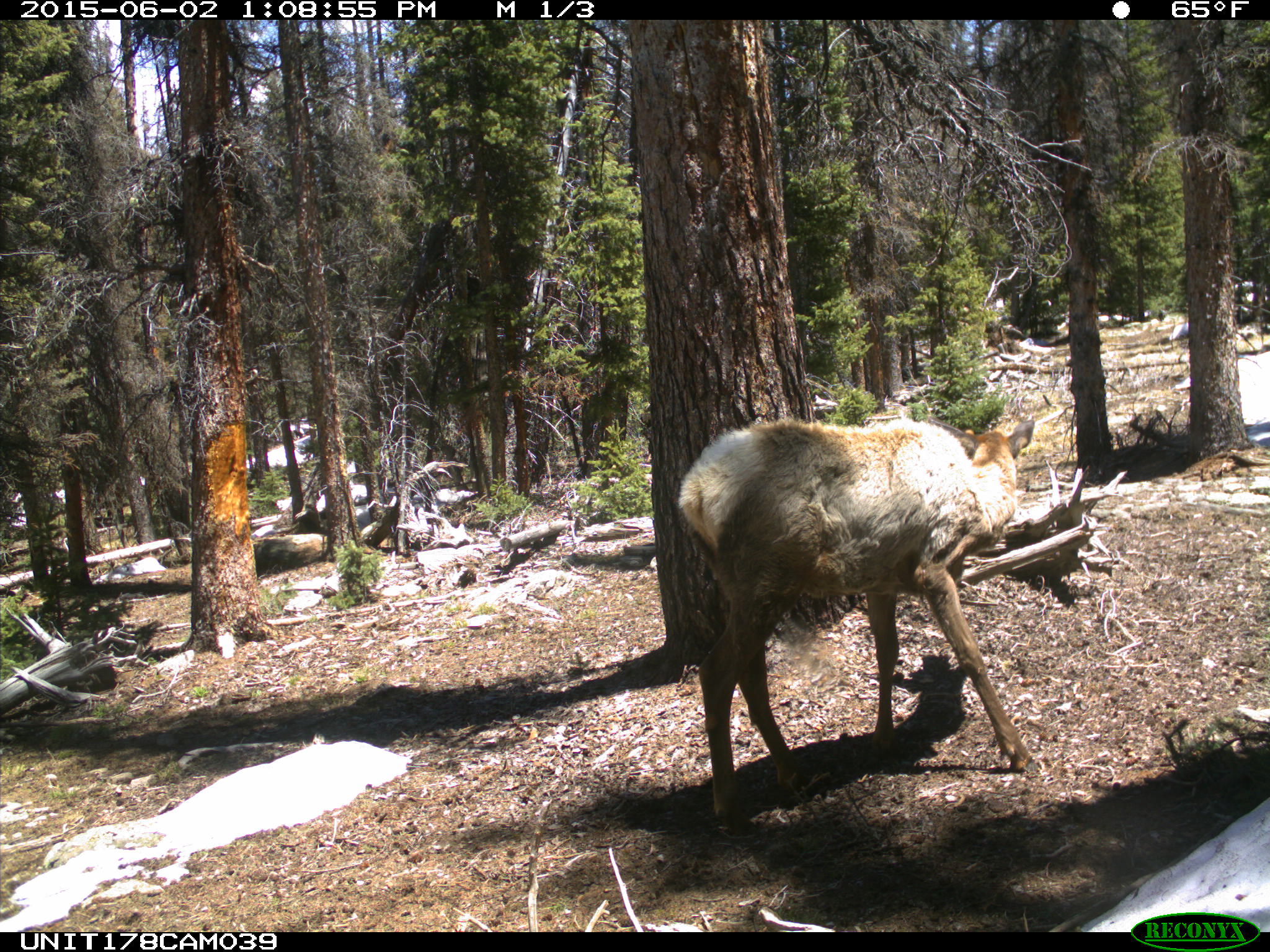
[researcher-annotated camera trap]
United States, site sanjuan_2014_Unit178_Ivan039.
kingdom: Animalia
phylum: Chordata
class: Mammalia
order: Artiodactyla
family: Cervidae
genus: Cervus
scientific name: Cervus elaphus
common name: red deer